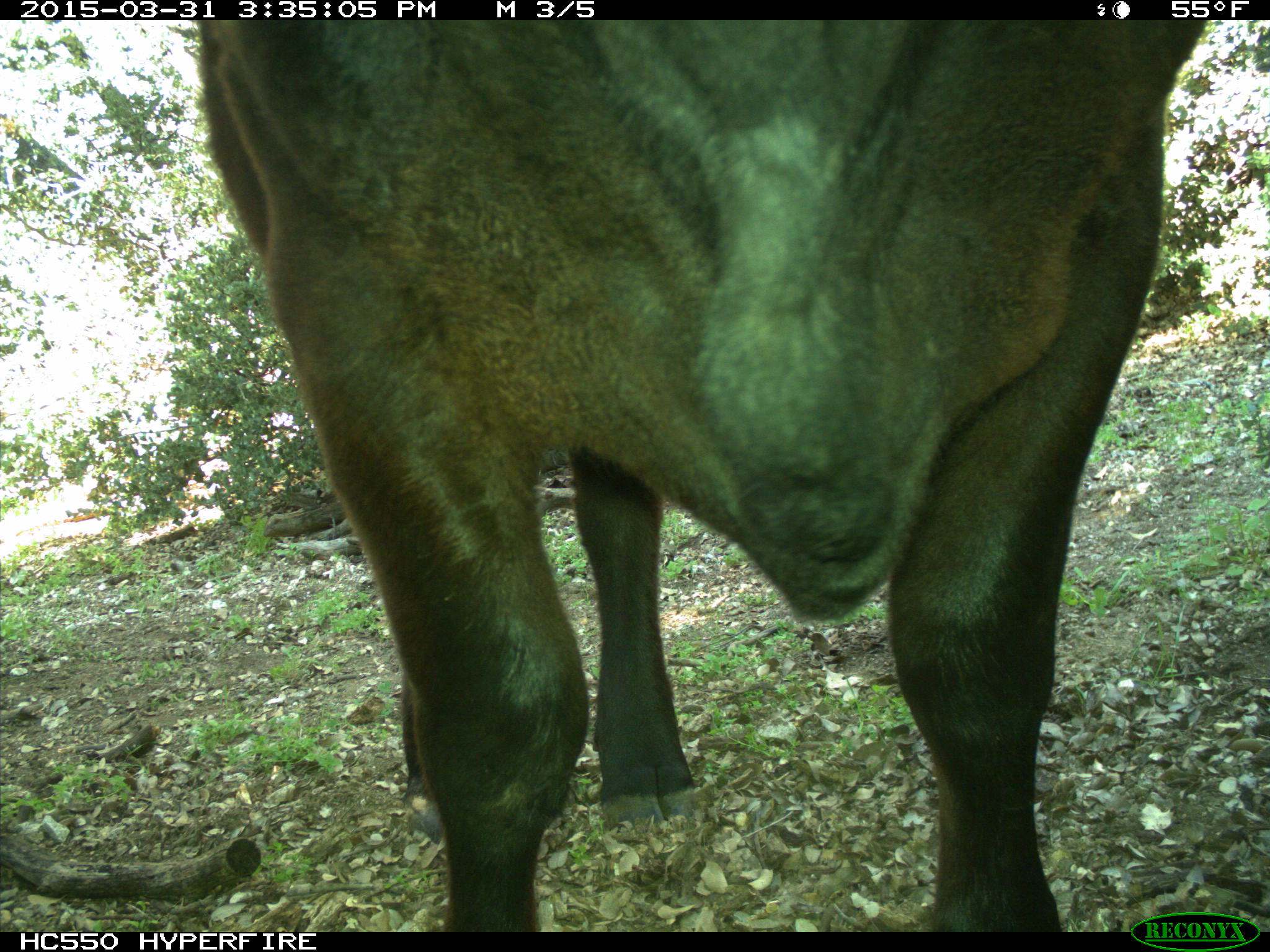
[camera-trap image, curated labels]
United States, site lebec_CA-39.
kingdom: Animalia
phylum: Chordata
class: Mammalia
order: Artiodactyla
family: Bovidae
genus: Bos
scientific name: Bos taurus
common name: domestic cow